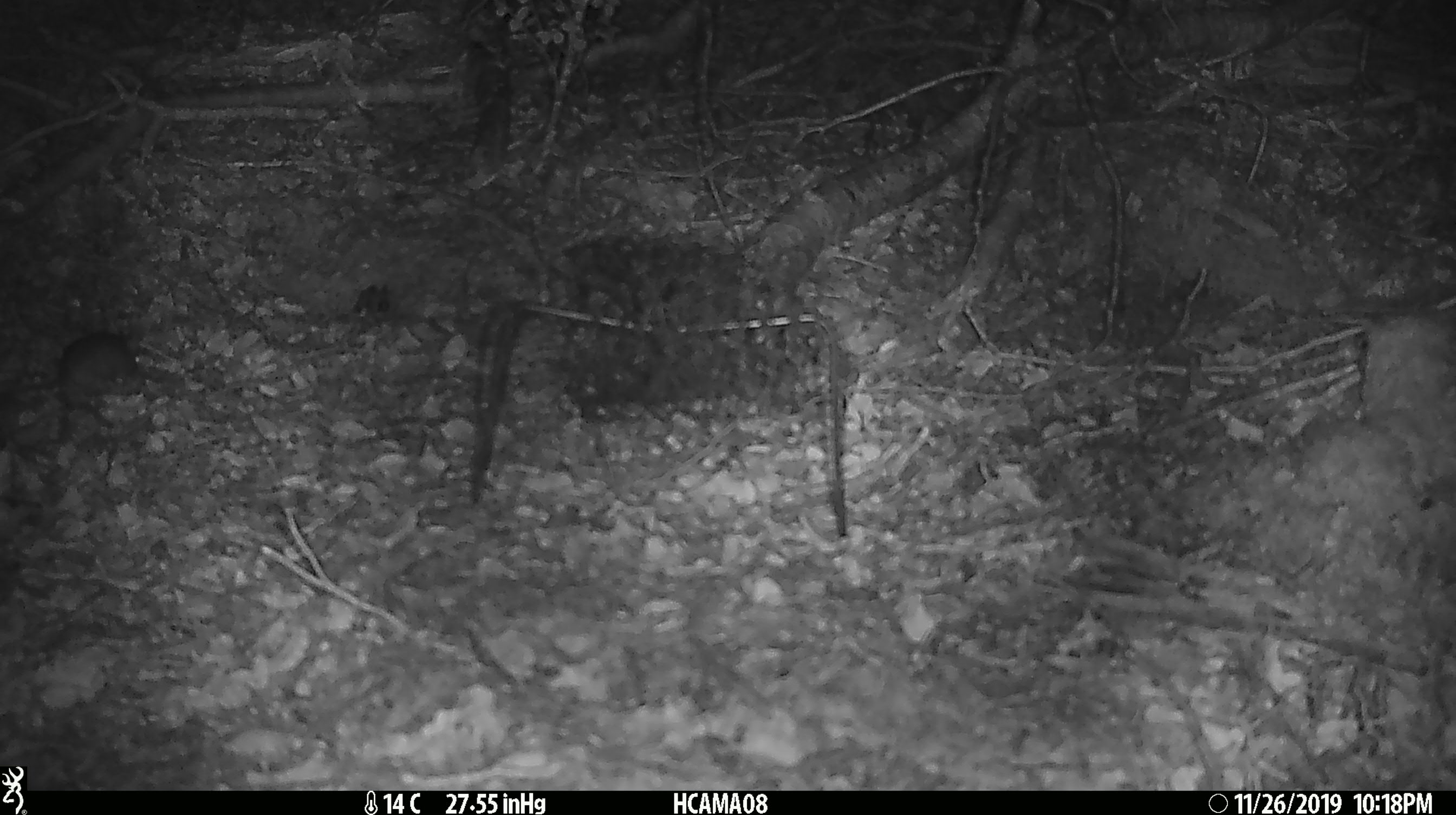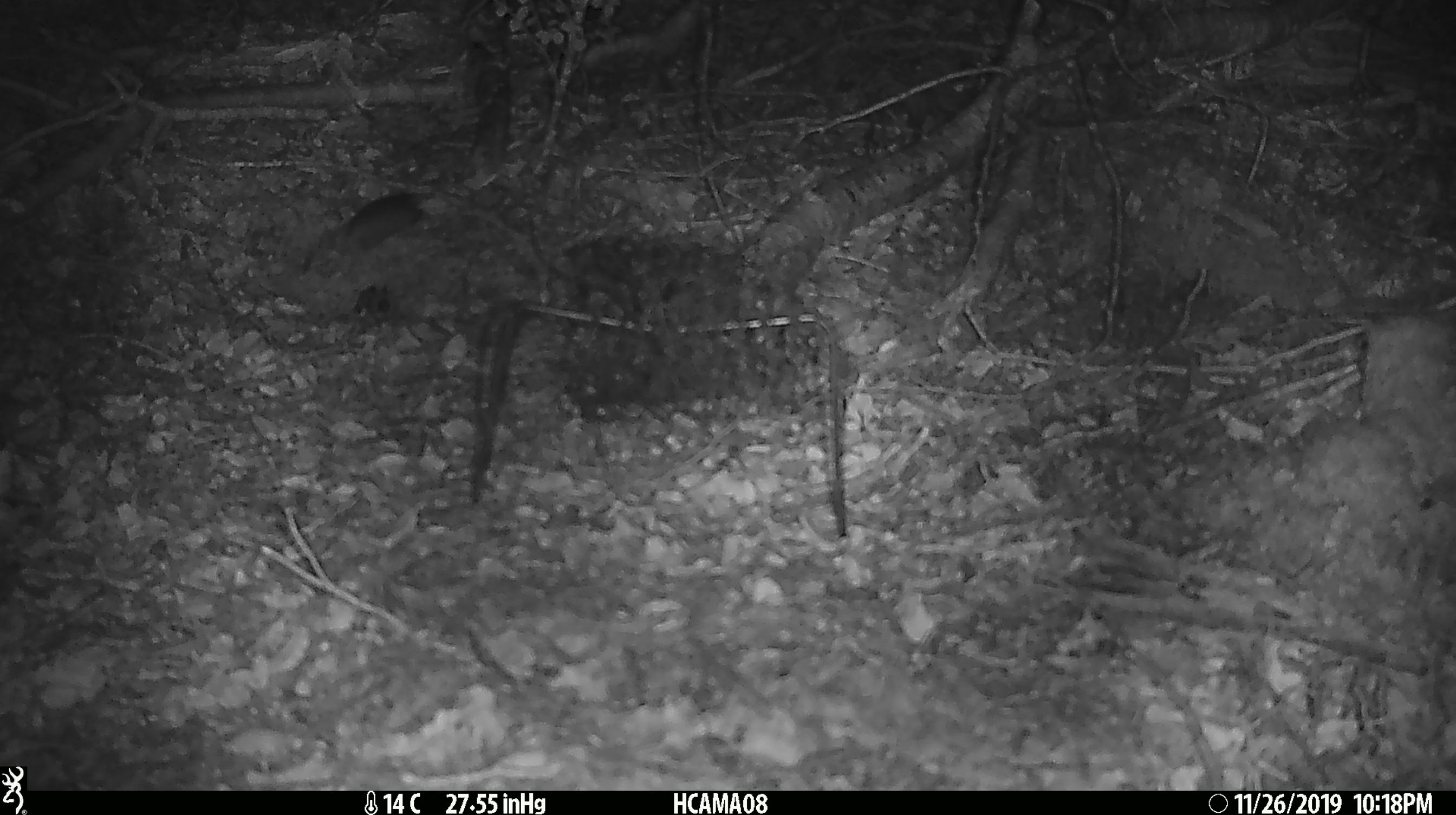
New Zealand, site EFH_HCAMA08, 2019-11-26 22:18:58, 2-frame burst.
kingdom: Animalia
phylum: Chordata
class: Mammalia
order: Rodentia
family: Muridae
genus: Mus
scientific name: Mus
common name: mouse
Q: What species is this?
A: Mouse (Mus).